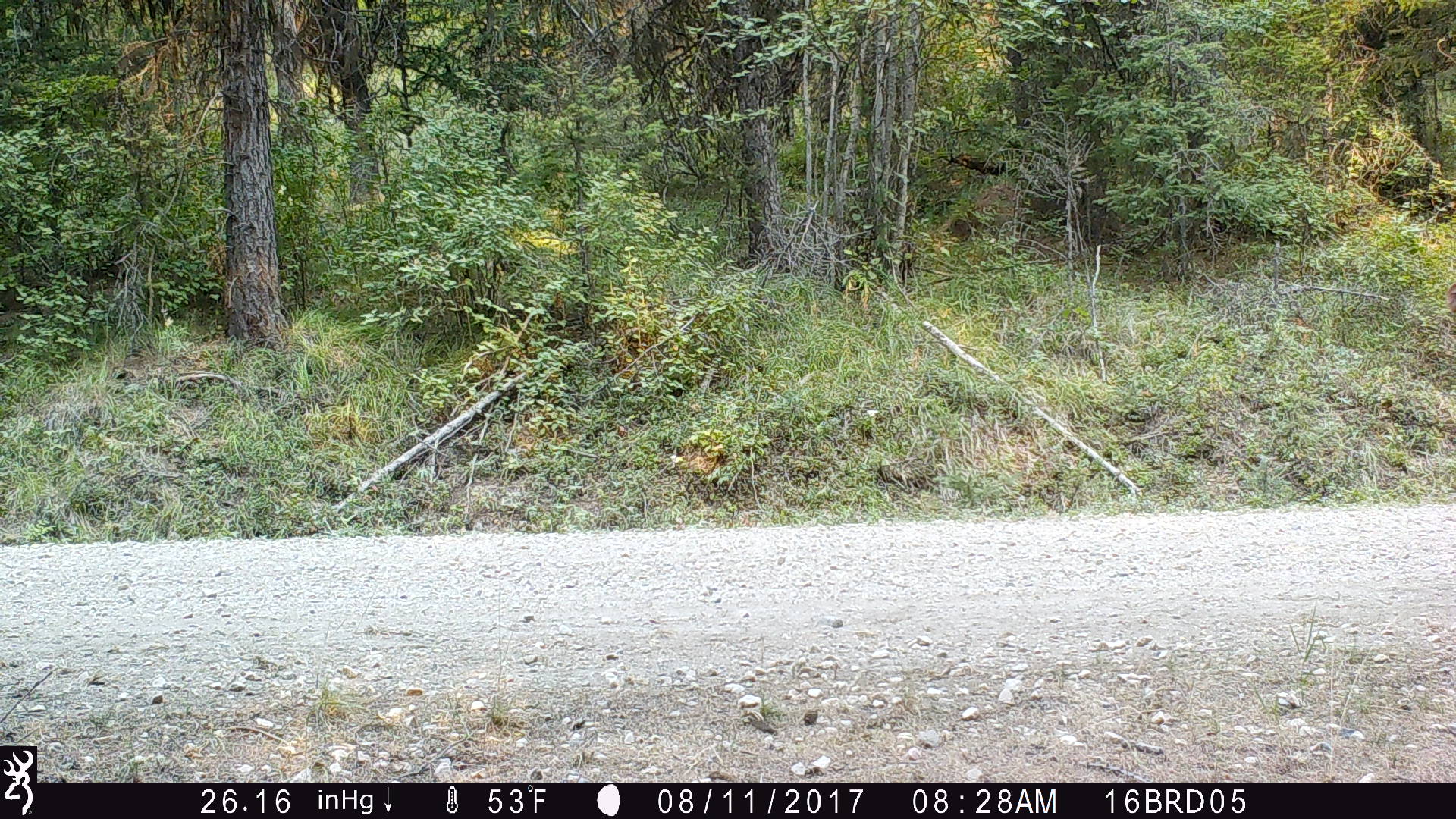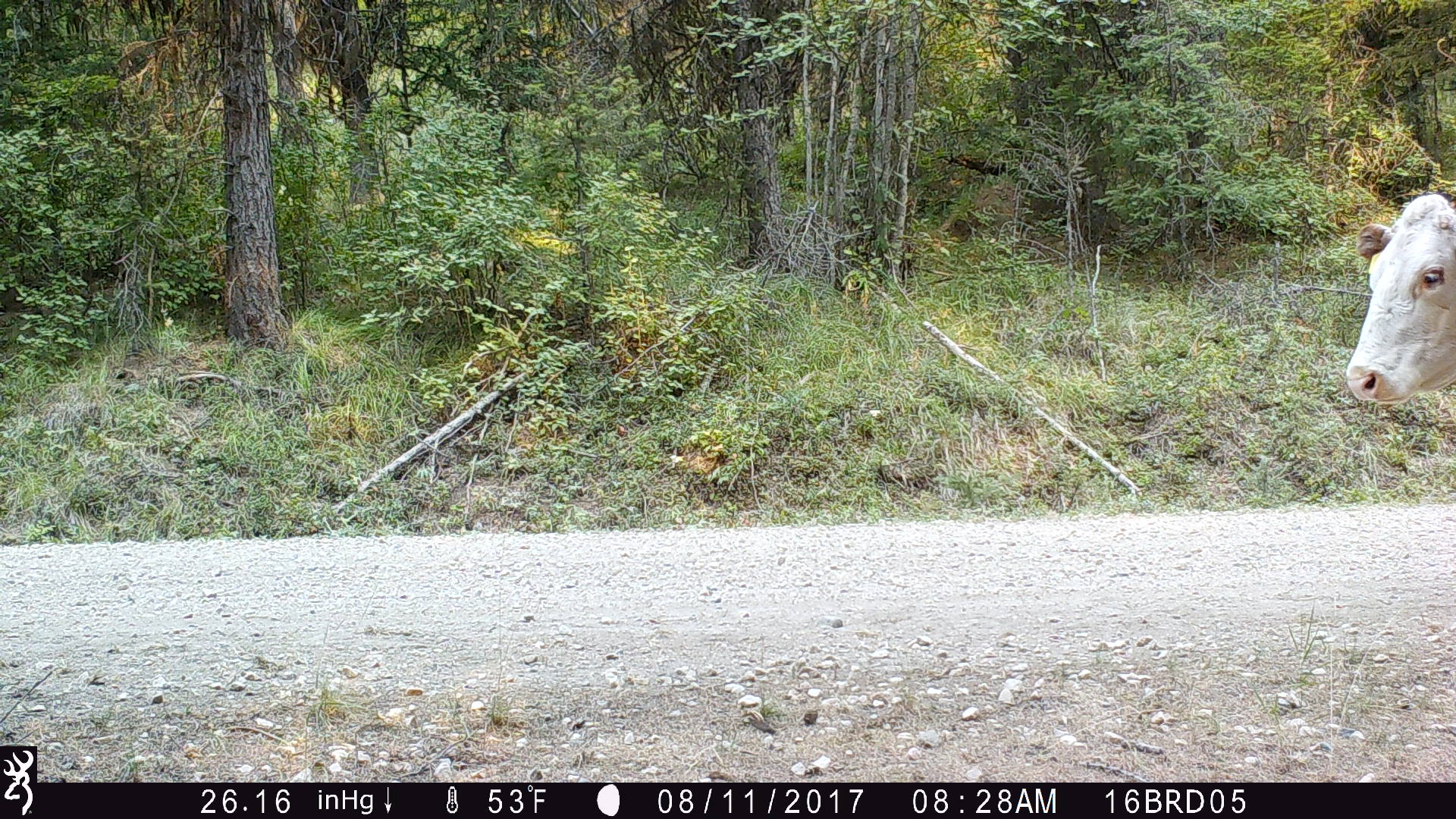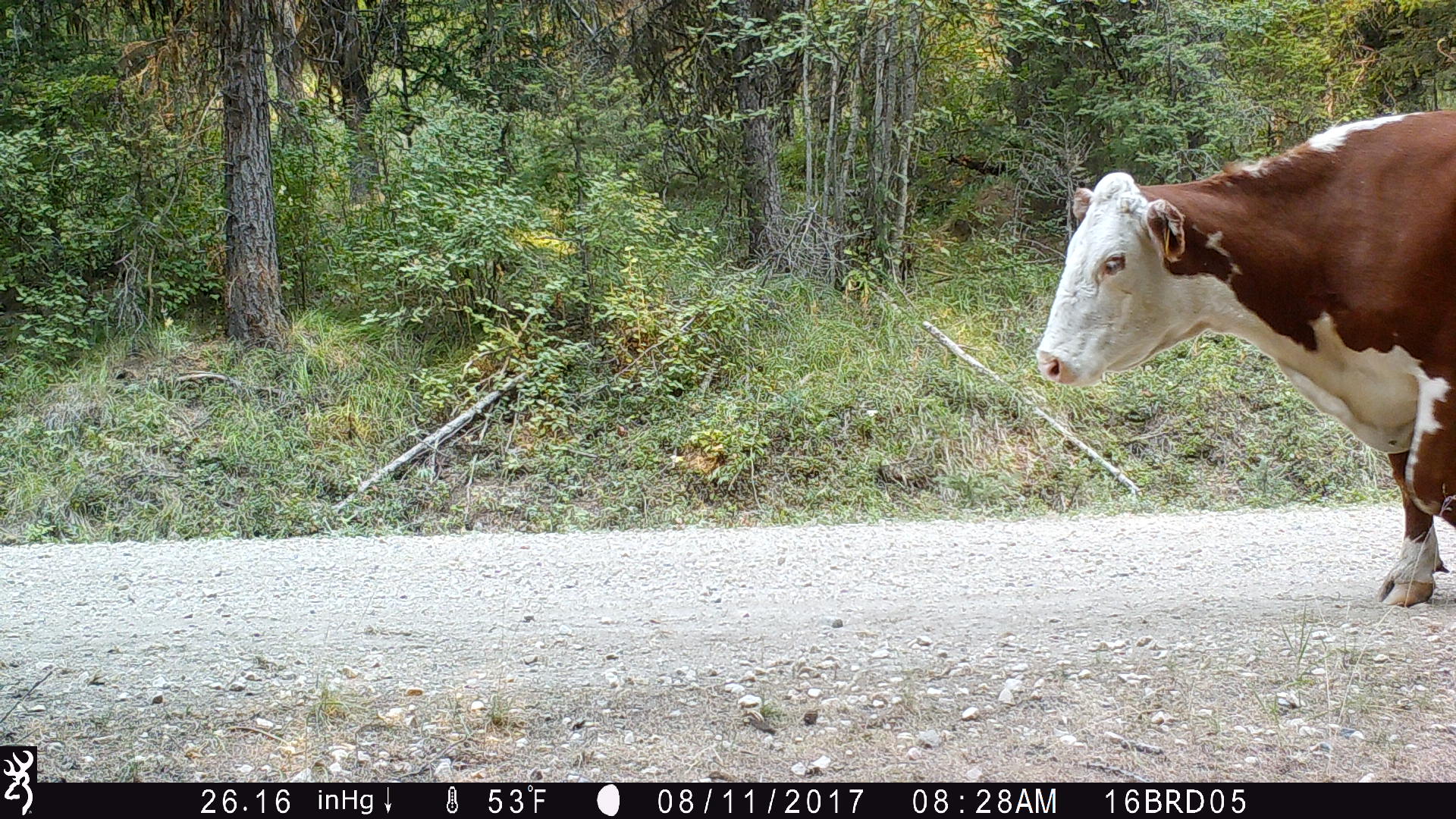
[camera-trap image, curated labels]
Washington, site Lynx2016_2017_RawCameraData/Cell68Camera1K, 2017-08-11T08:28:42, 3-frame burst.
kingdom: Animalia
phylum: Chordata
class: Mammalia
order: Artiodactyla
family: Bovidae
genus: Bos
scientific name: Bos taurus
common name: domestic cattle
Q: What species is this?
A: Domestic cattle (Bos taurus).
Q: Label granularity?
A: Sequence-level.